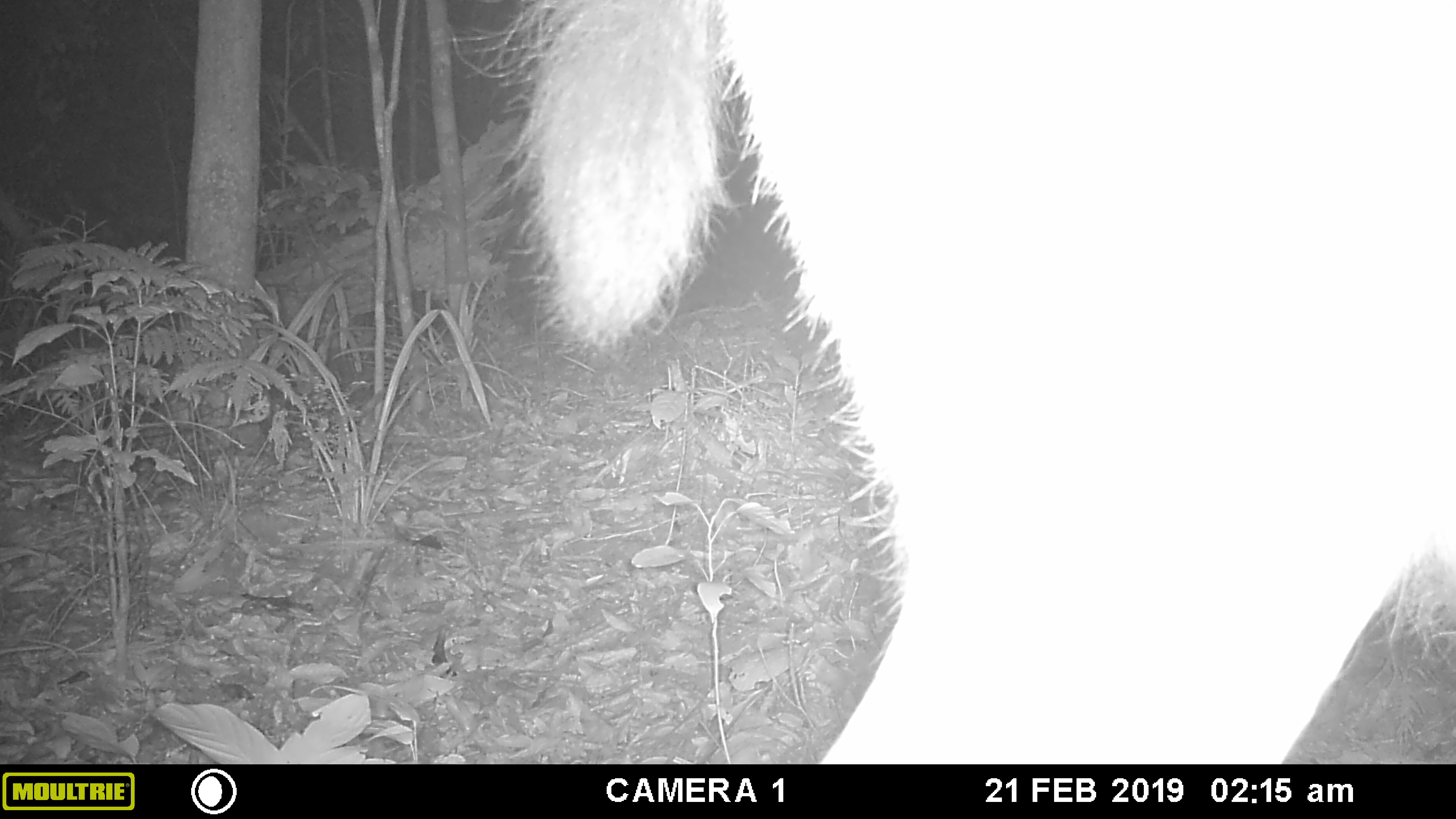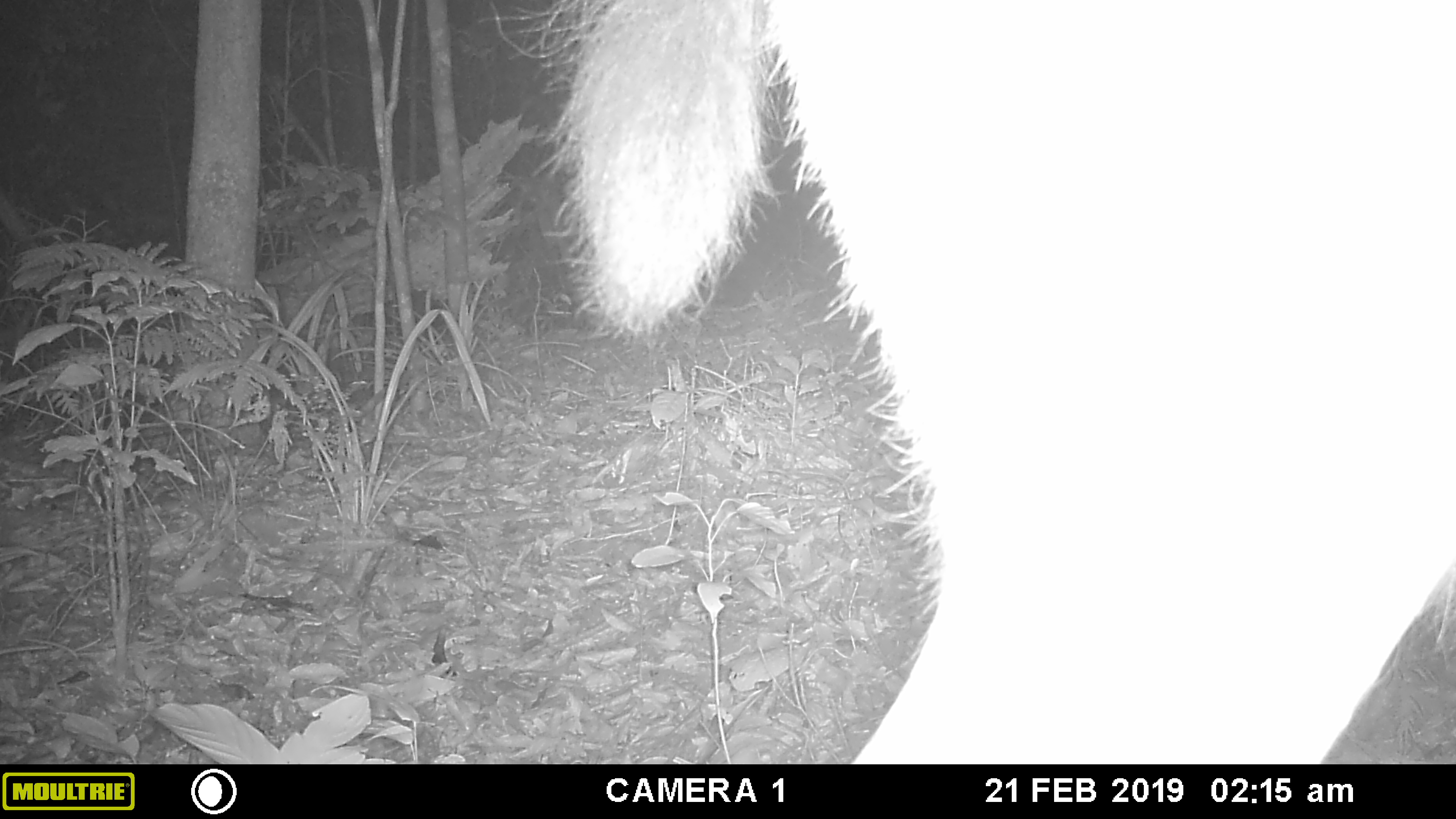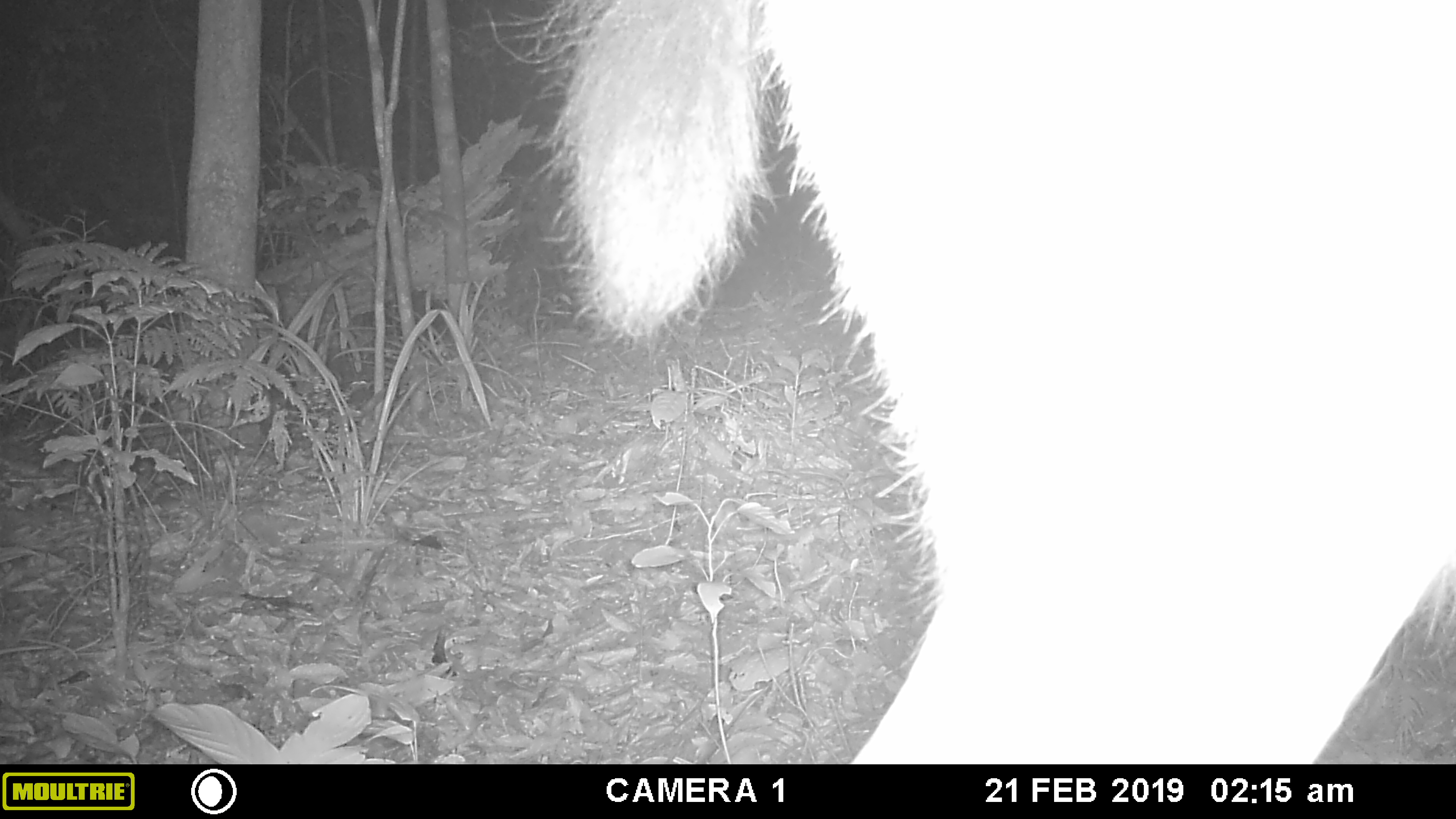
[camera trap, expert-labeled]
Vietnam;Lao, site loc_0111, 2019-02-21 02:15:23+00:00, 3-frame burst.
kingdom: Animalia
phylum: Chordata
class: Mammalia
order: Artiodactyla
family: Cervidae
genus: Rusa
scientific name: Rusa unicolor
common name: sambar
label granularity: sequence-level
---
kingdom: Animalia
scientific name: Animalia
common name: animal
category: unidentified animal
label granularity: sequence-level